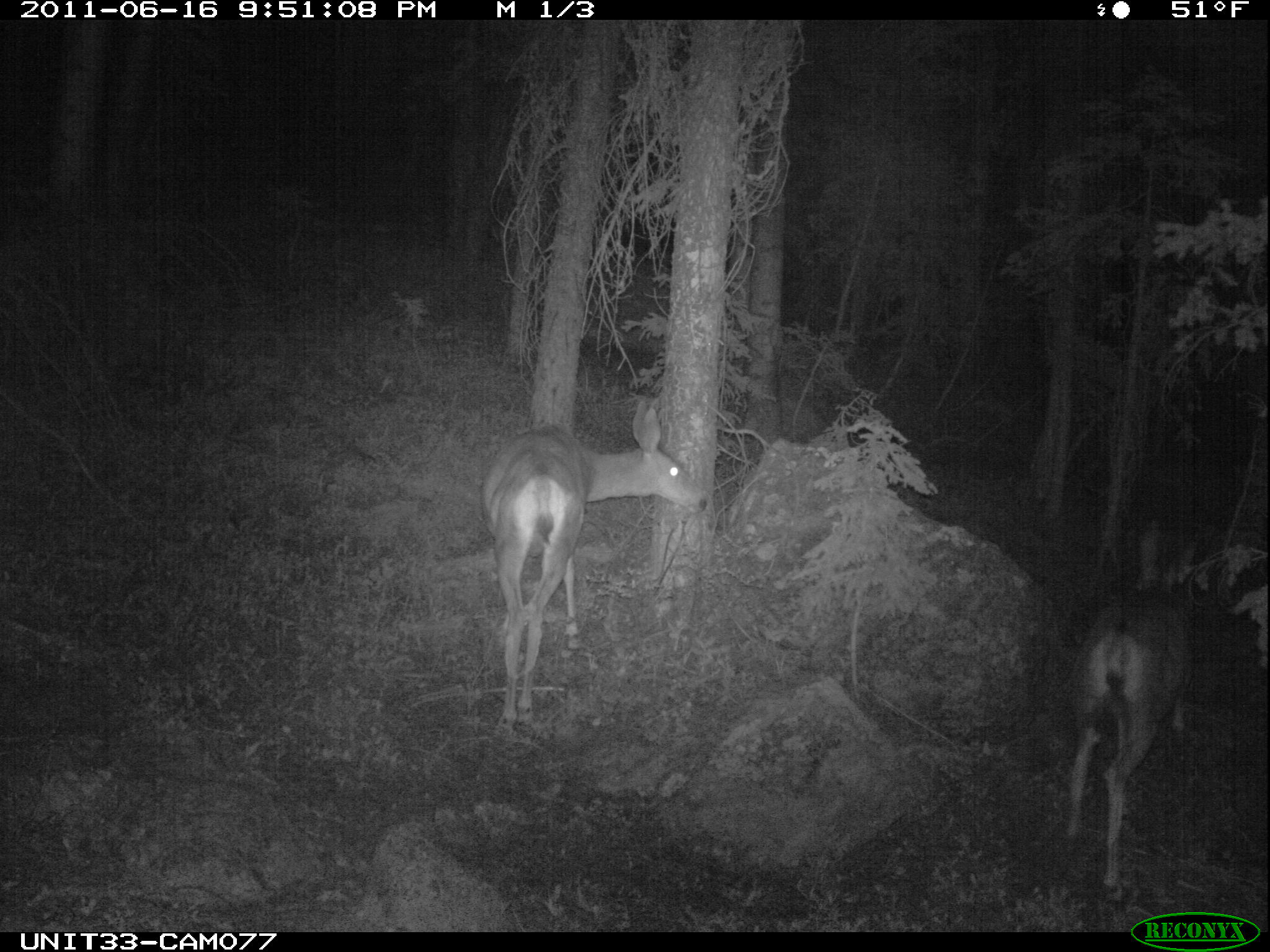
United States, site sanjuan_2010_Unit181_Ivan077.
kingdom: Animalia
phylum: Chordata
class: Mammalia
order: Artiodactyla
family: Cervidae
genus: Odocoileus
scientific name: Odocoileus hemionus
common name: mule deer